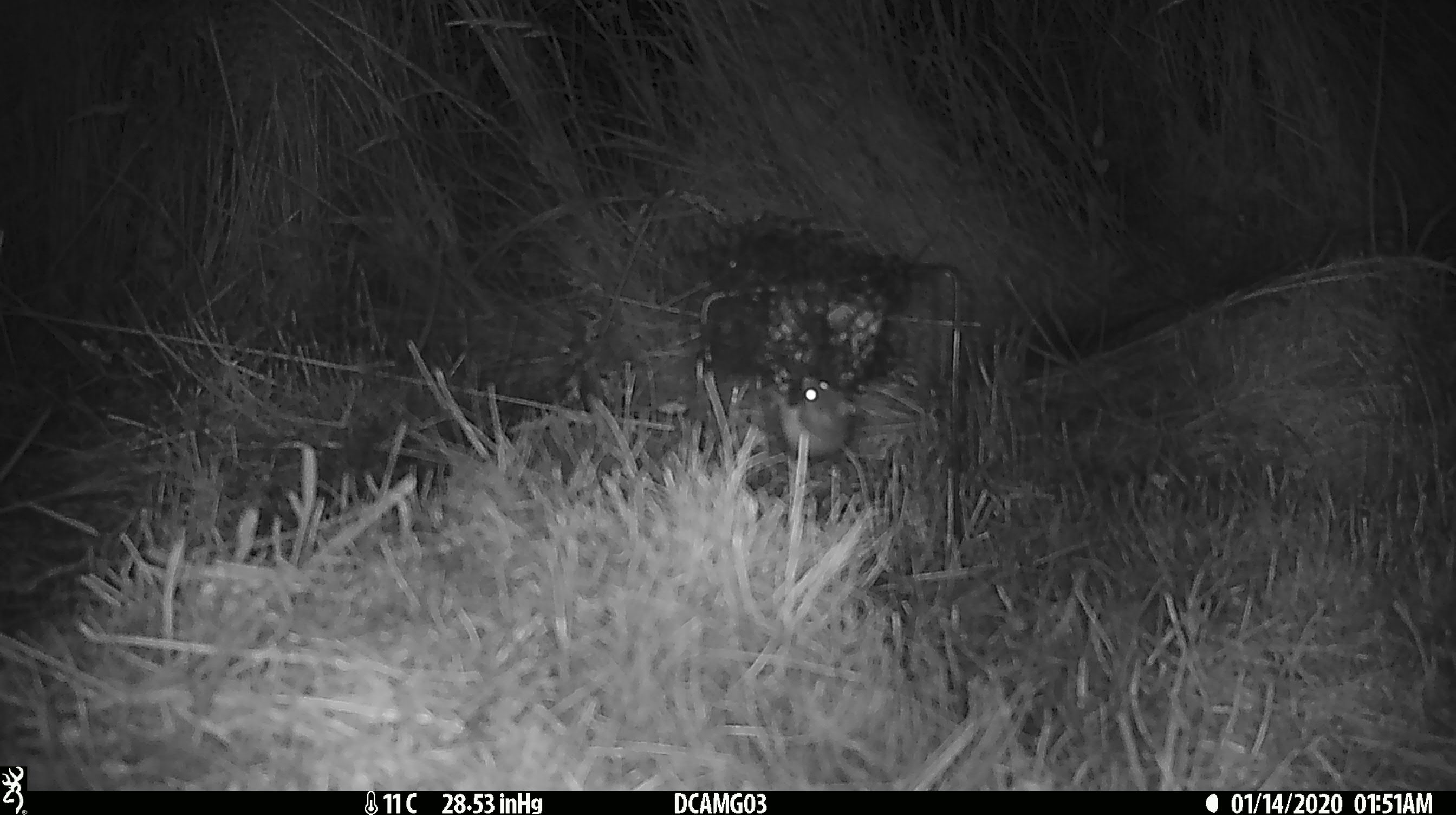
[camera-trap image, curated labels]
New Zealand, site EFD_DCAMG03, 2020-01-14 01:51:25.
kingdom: Animalia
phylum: Chordata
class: Mammalia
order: Rodentia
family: Muridae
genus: Mus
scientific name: Mus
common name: mouse